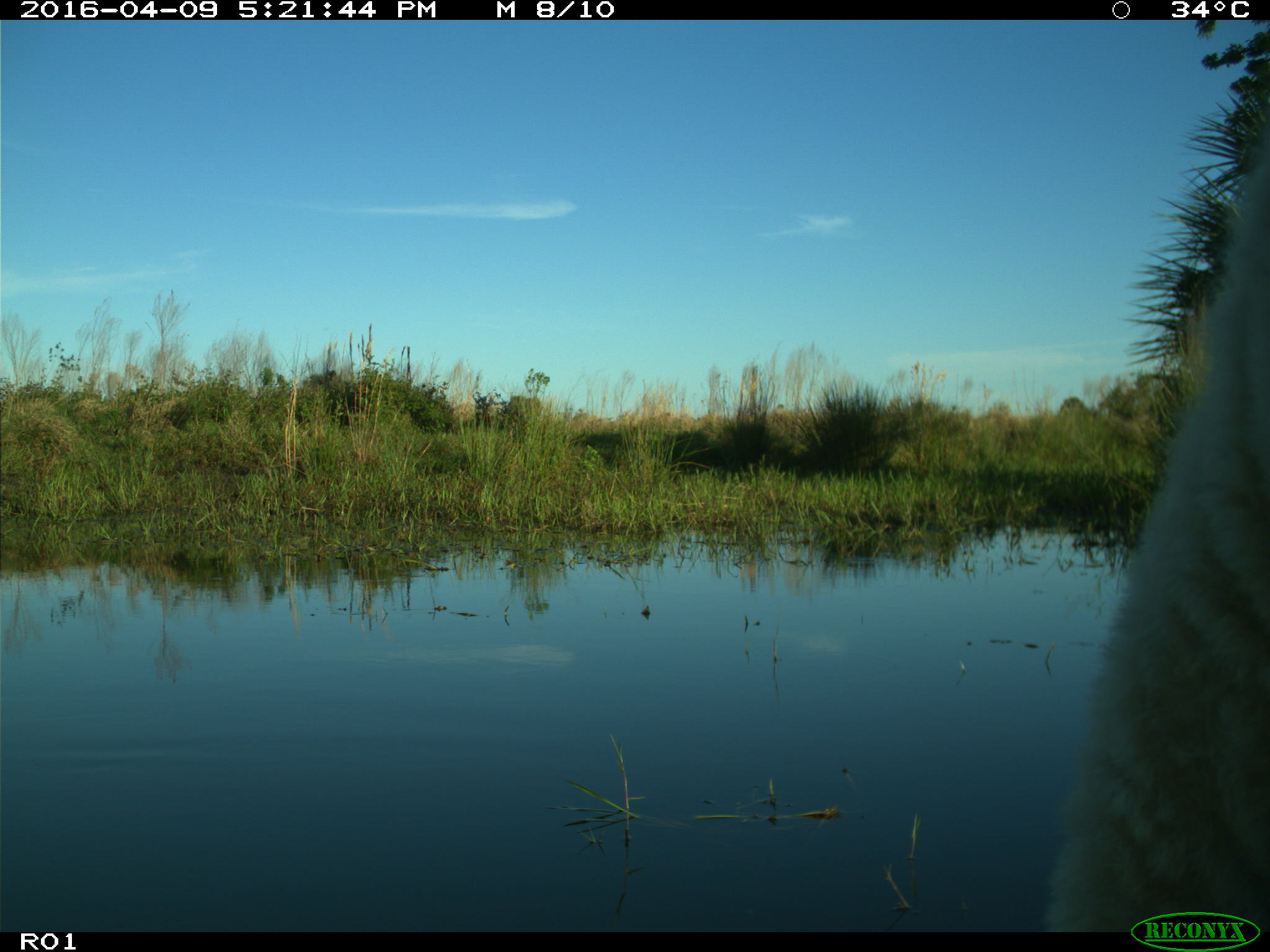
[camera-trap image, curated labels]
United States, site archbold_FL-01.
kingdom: Animalia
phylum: Chordata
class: Mammalia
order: Artiodactyla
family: Bovidae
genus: Bos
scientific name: Bos taurus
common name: domestic cow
Bos taurus (domestic cow).